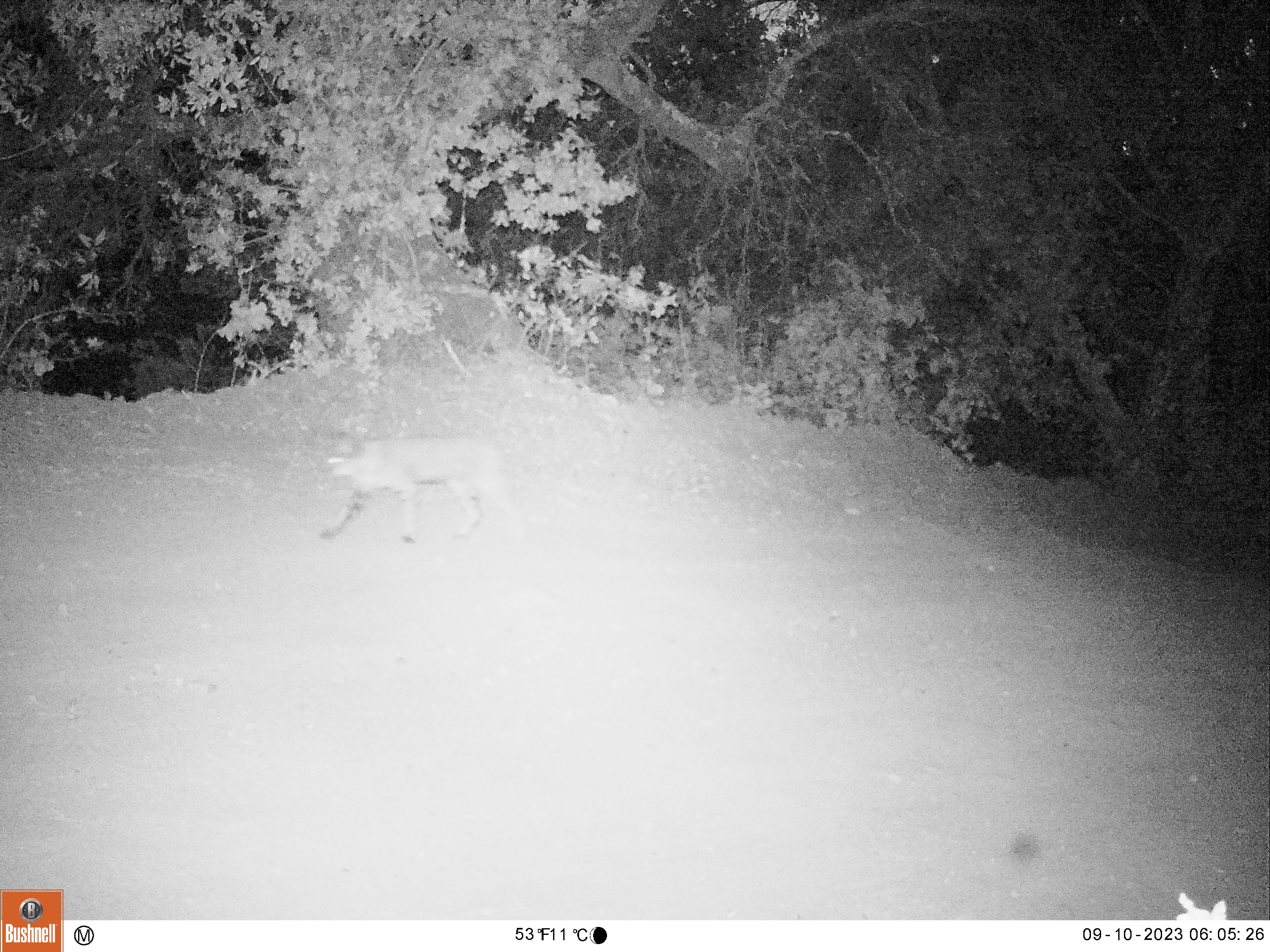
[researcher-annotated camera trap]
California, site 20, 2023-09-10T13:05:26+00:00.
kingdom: Animalia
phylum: Chordata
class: Mammalia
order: Carnivora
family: Felidae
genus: Lynx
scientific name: Lynx rufus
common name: bobcat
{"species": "bobcat (Lynx rufus)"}